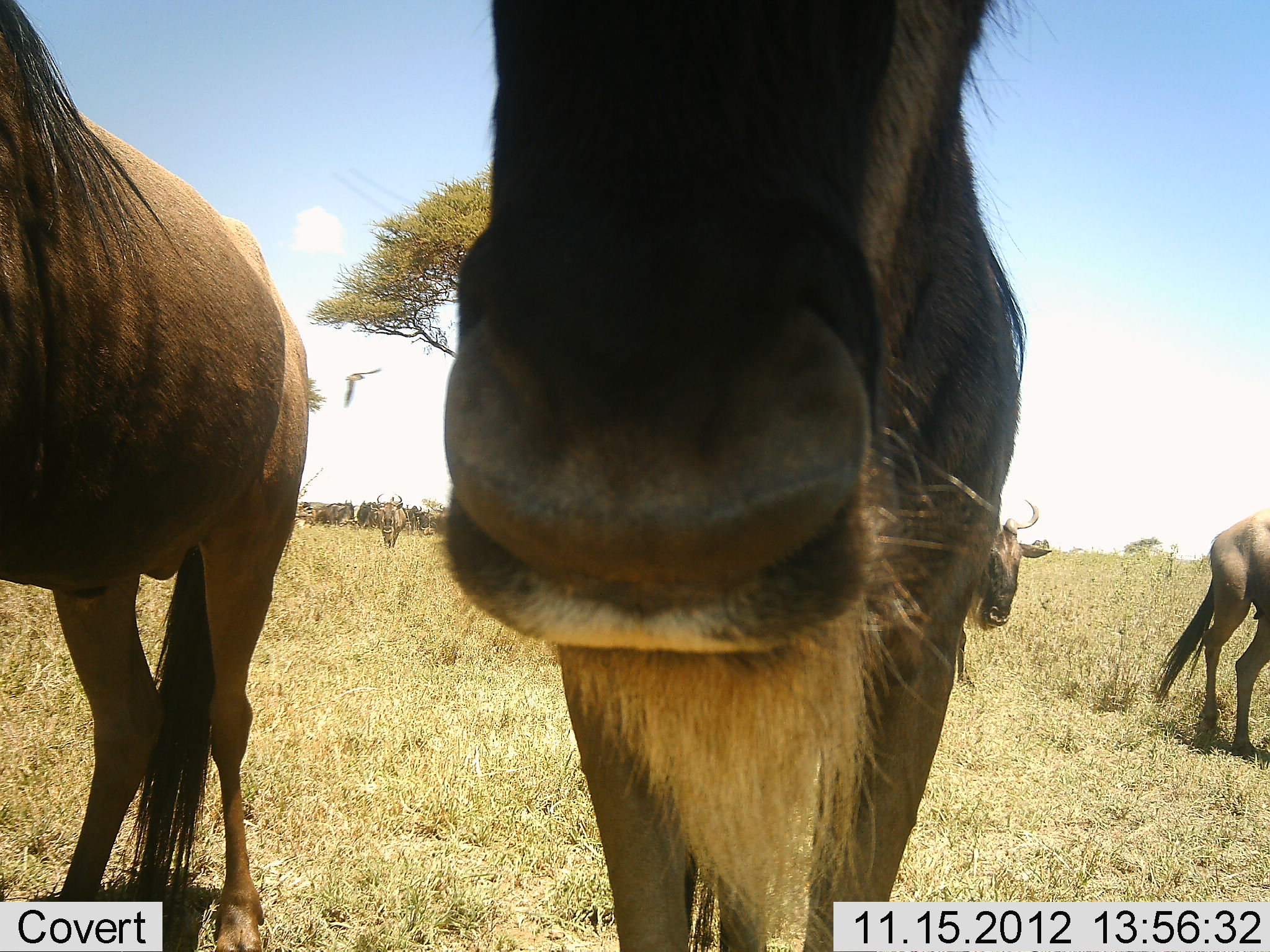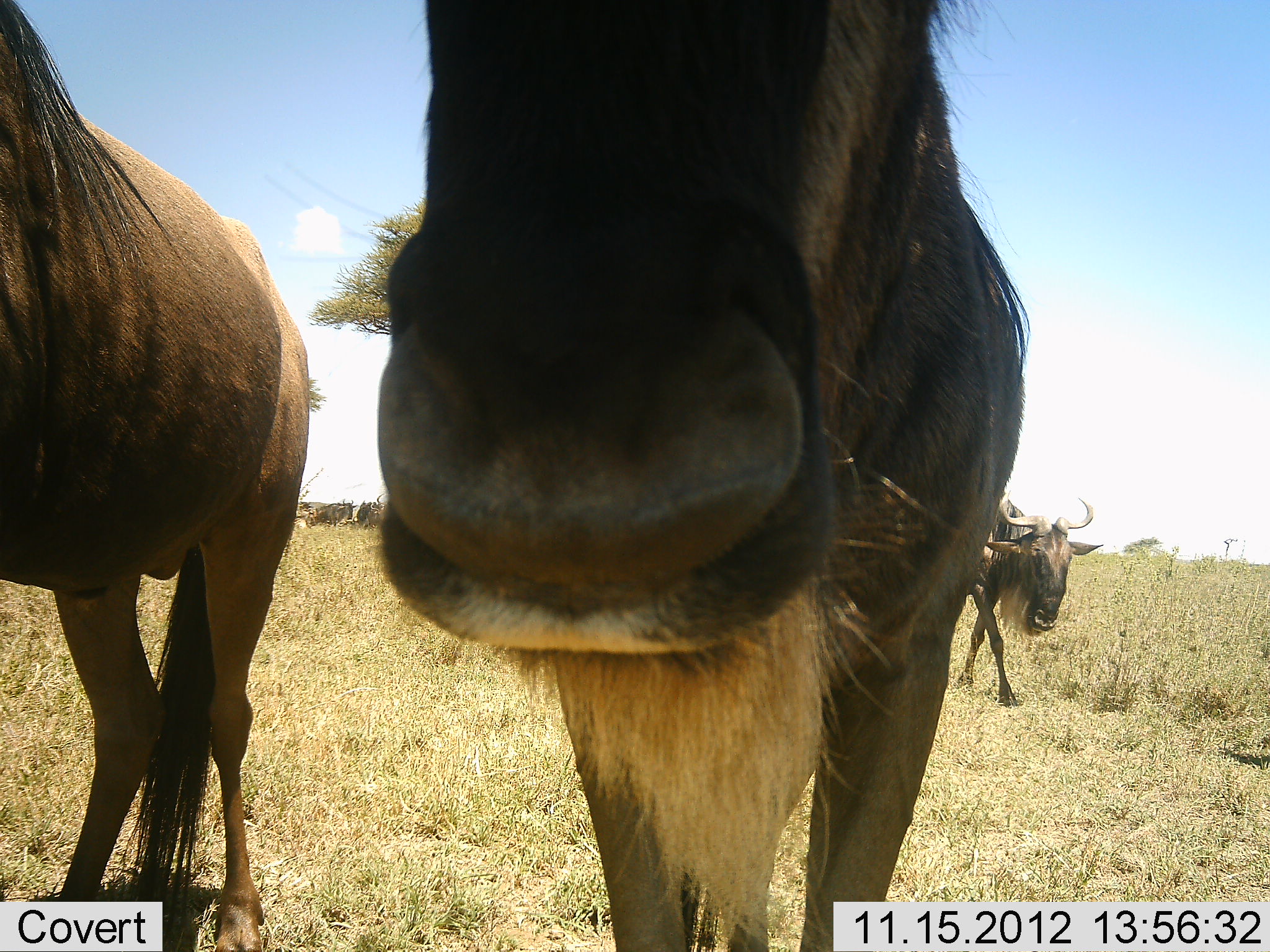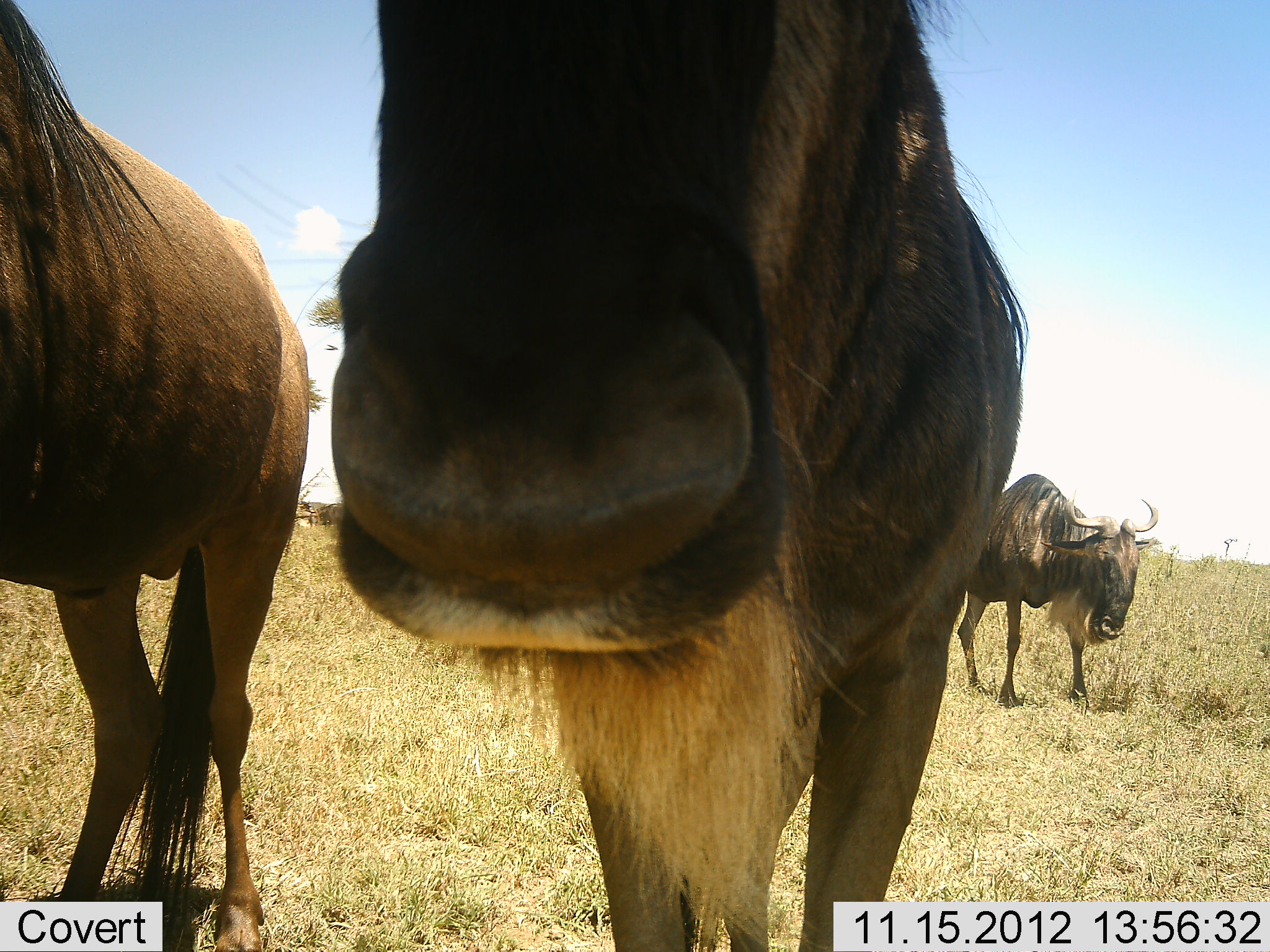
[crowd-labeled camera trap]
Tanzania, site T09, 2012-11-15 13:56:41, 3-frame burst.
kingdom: Animalia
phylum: Chordata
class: Mammalia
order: Artiodactyla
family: Bovidae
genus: Connochaetes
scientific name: Connochaetes taurinus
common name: blue wildebeest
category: wildebeest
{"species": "wildebeest (blue wildebeest) (Connochaetes taurinus)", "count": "5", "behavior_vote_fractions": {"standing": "100%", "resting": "8%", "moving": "54%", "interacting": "0%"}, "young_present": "0%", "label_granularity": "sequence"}